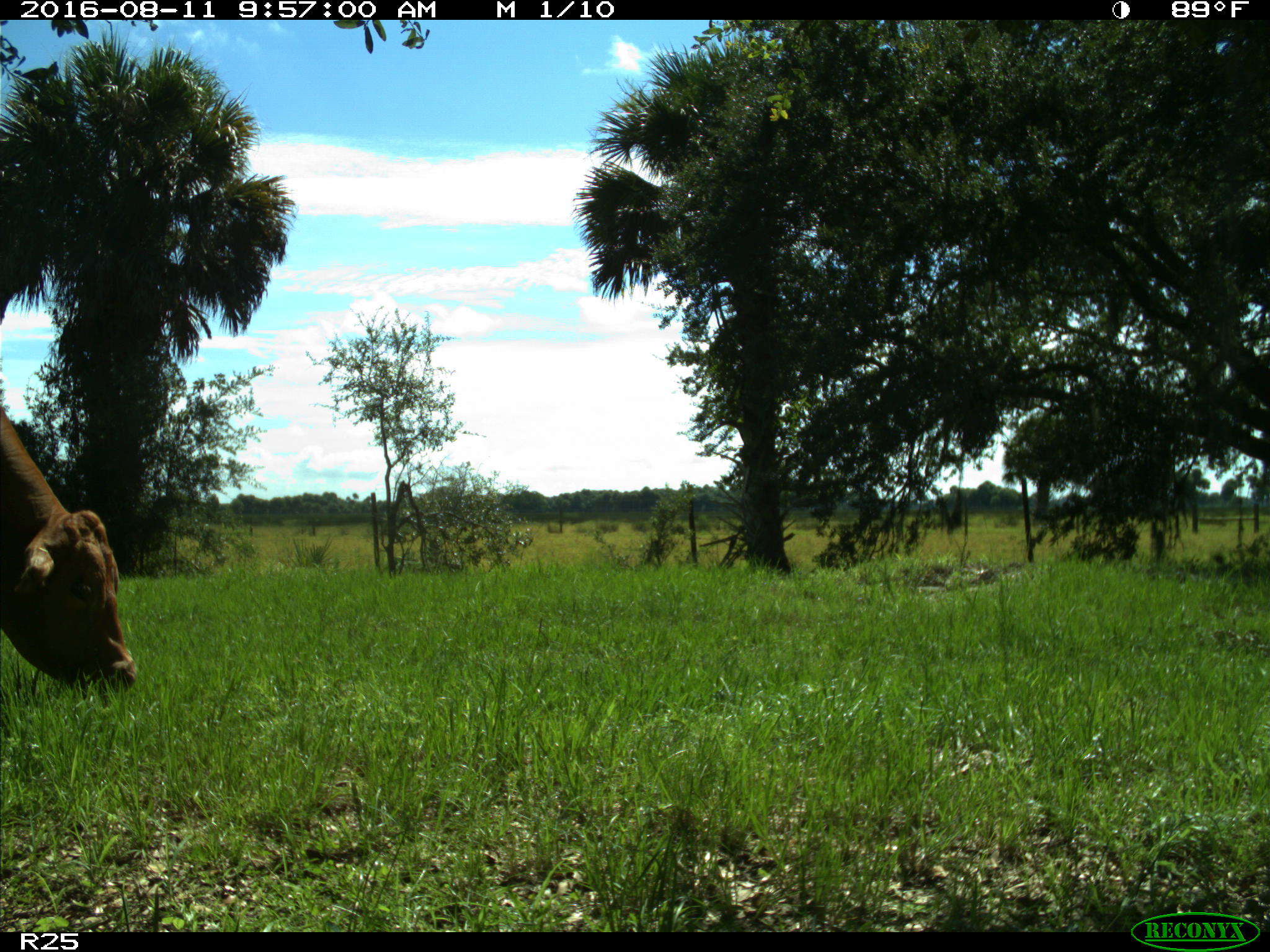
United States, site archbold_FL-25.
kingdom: Animalia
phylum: Chordata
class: Mammalia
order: Artiodactyla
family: Bovidae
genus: Bos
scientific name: Bos taurus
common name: domestic cow